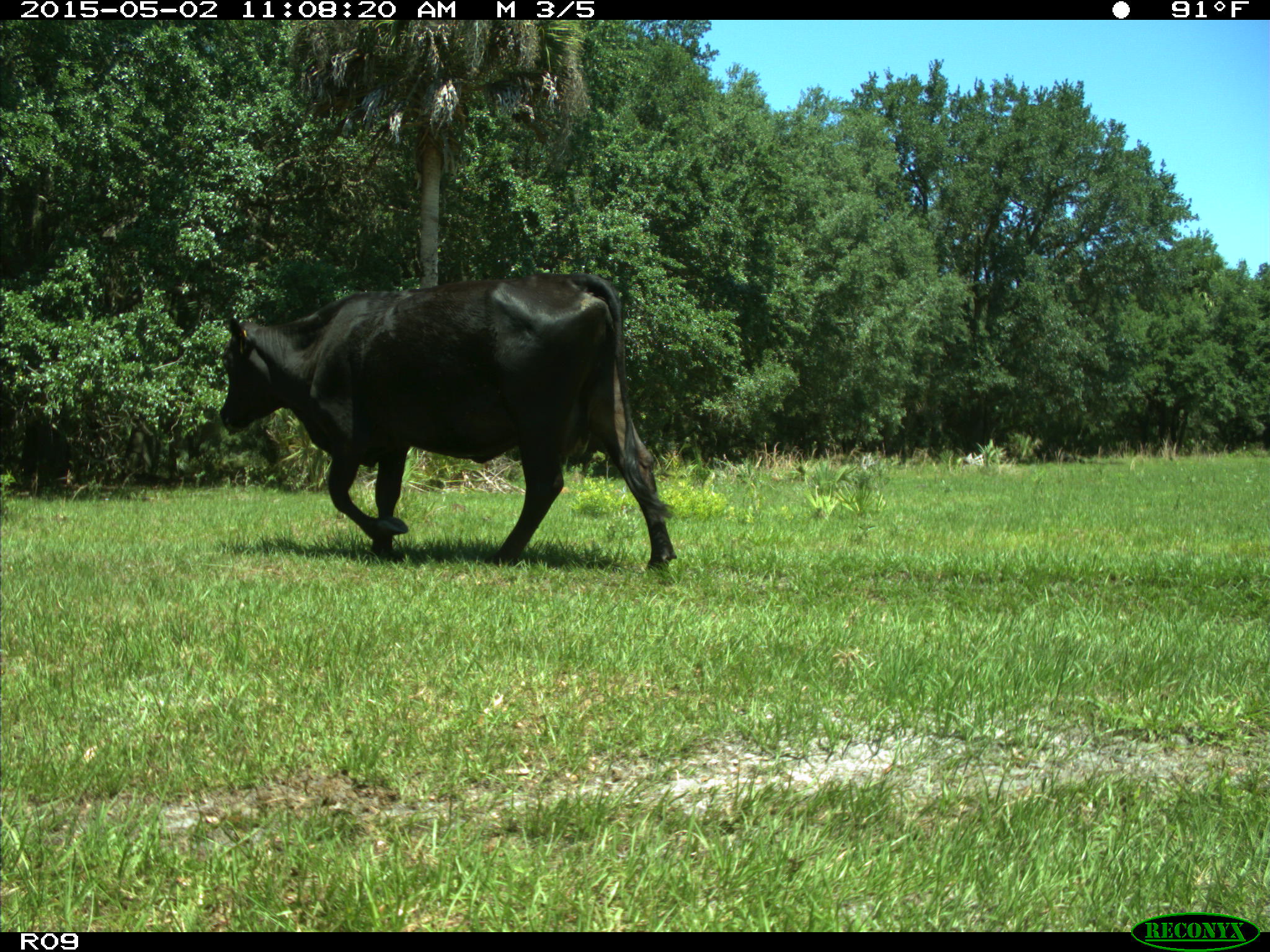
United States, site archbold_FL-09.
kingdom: Animalia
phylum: Chordata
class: Mammalia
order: Artiodactyla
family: Bovidae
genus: Bos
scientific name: Bos taurus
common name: domestic cow